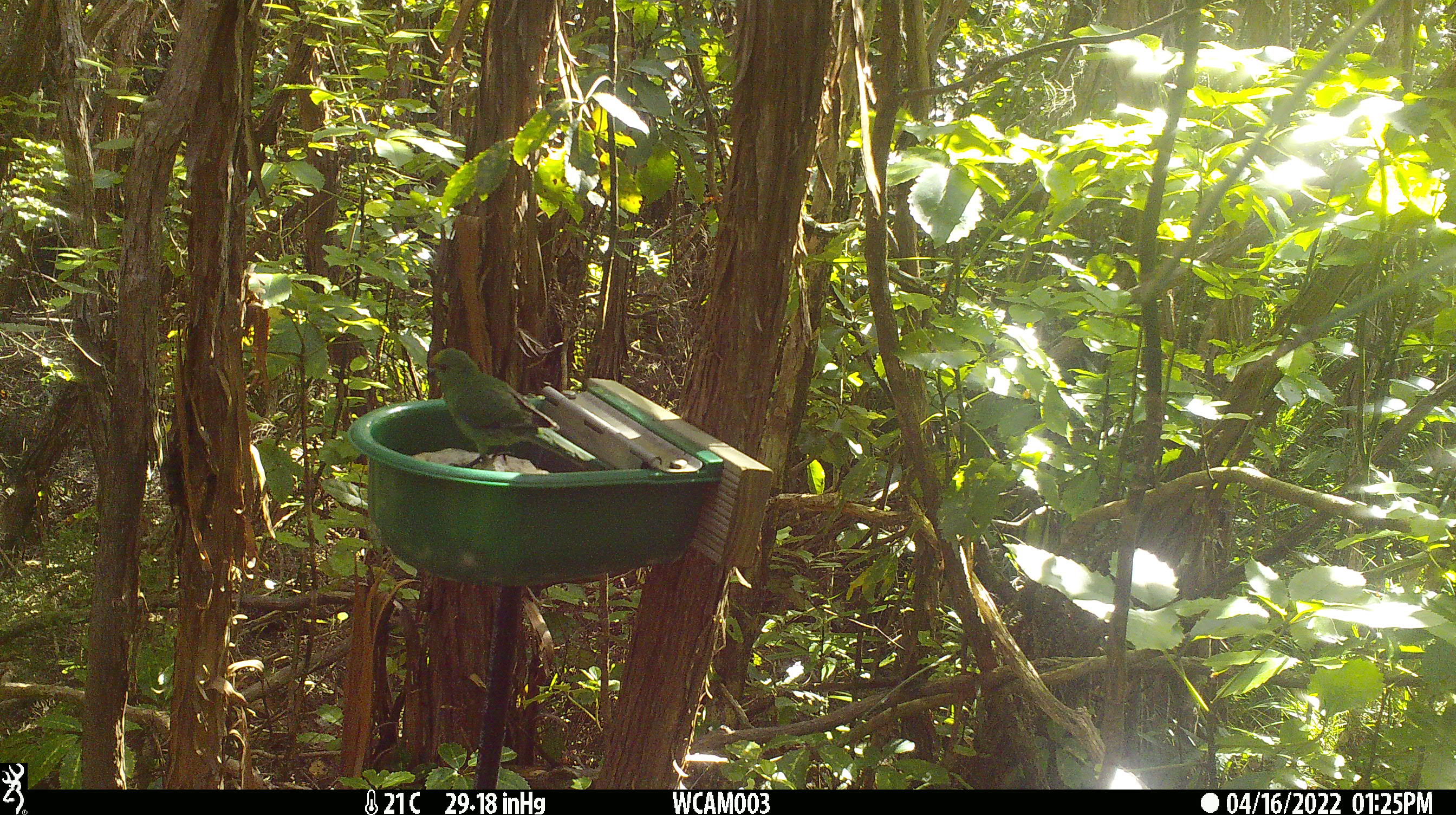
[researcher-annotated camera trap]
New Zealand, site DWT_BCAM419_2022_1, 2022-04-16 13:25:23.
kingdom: Animalia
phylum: Chordata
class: Aves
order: Psittaciformes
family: Psittaculidae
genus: Cyanoramphus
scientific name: Cyanoramphus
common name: parakeet